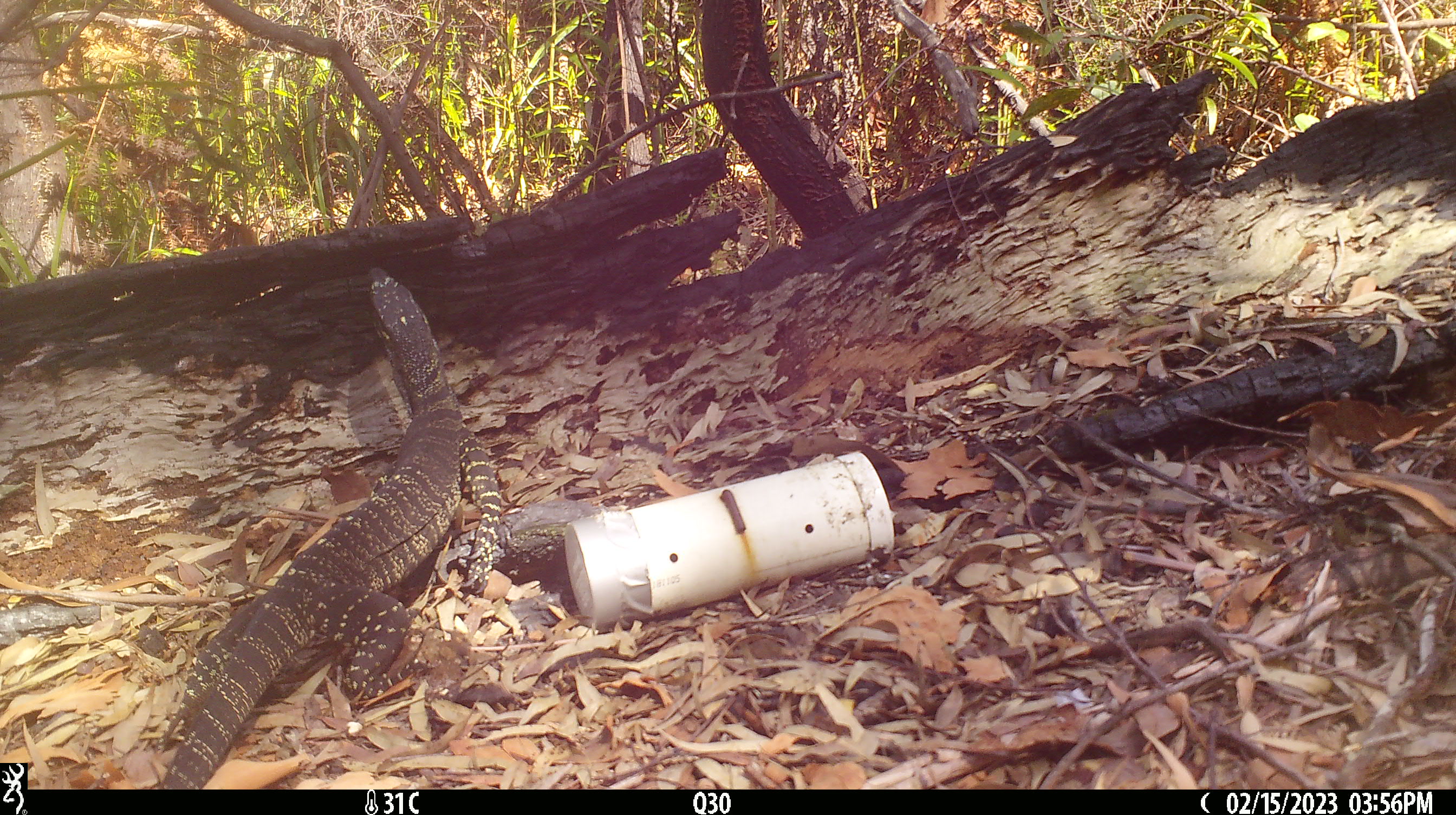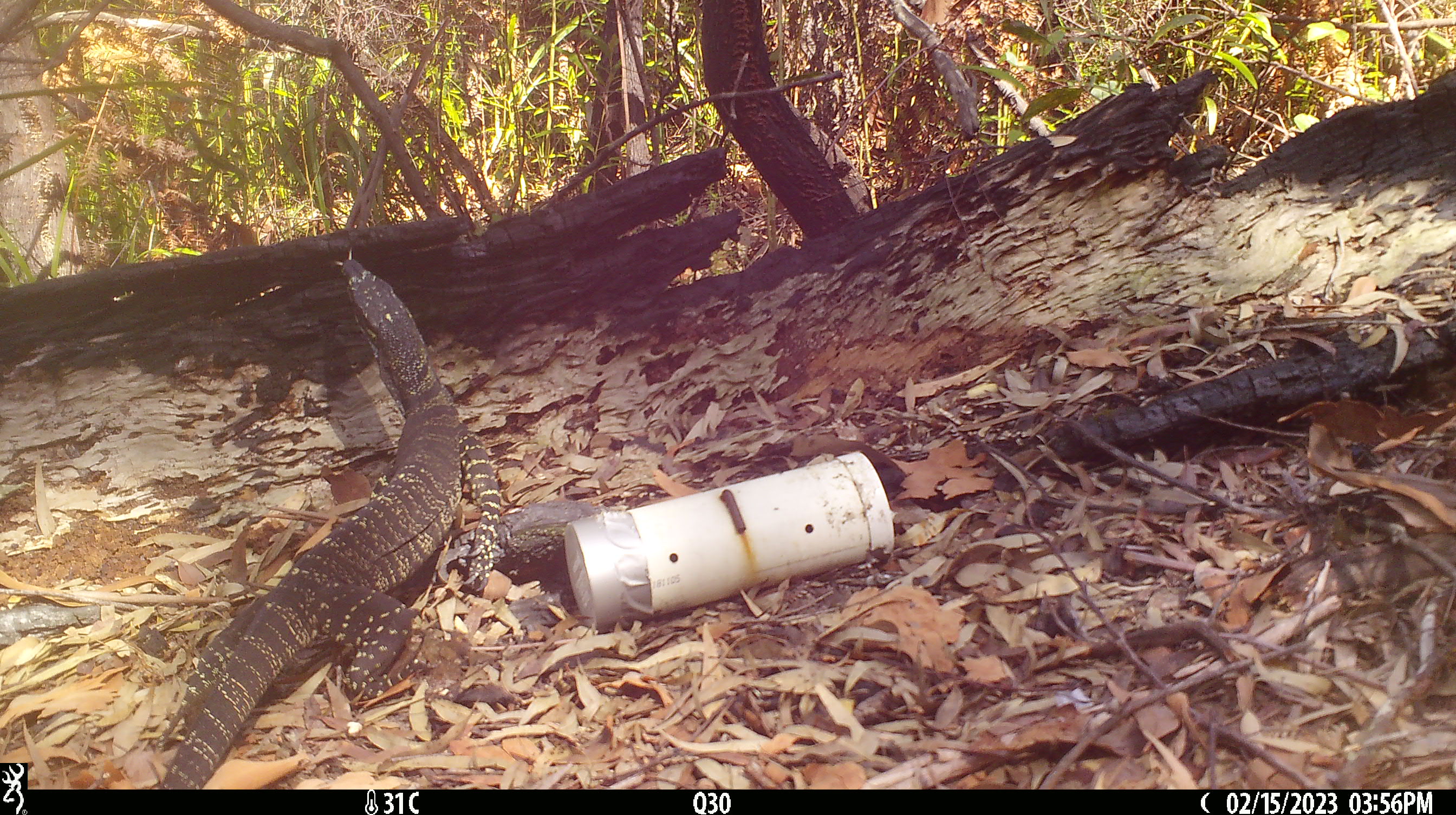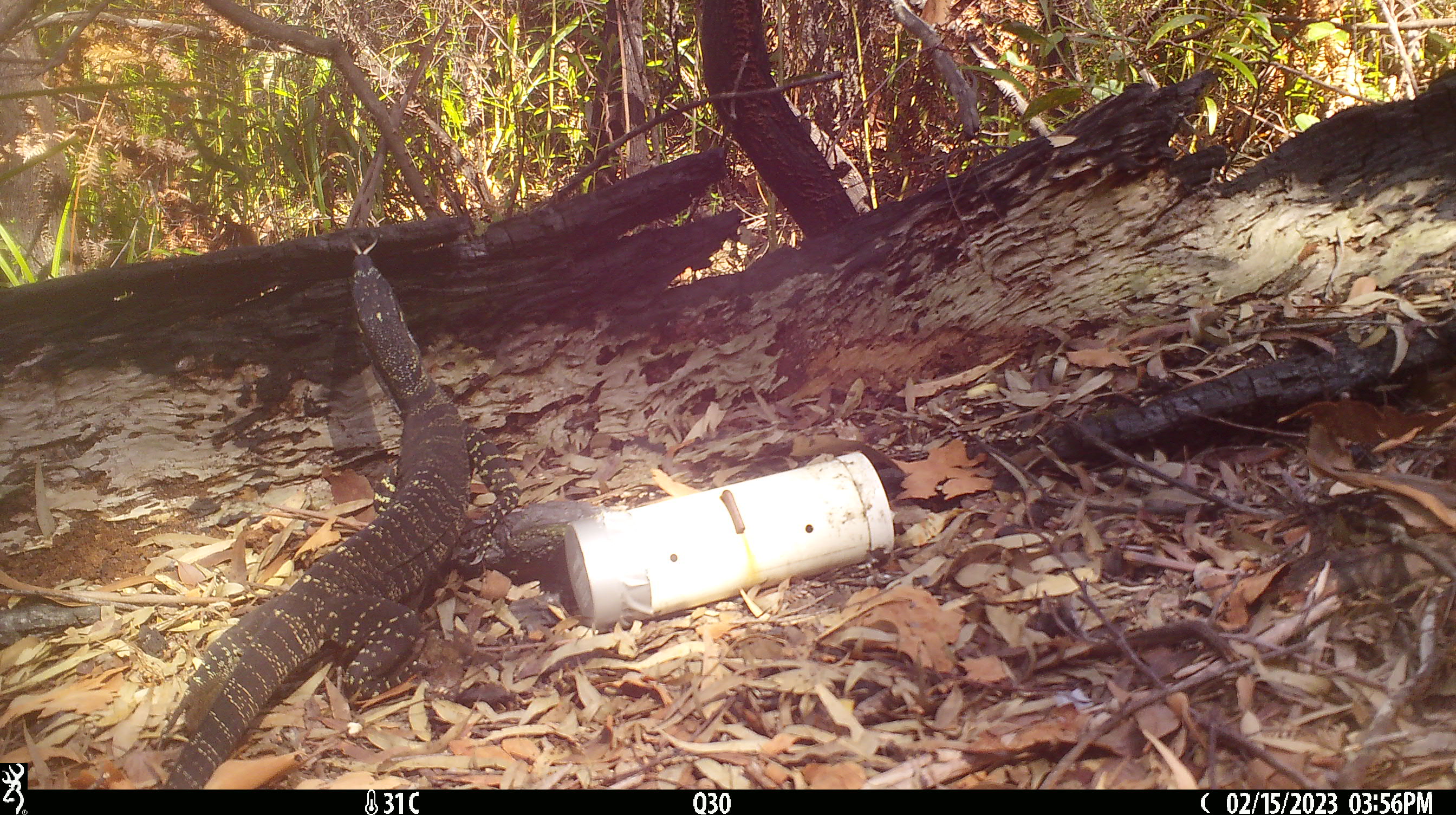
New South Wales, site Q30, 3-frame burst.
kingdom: Animalia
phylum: Chordata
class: Reptilia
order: Squamata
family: Varanidae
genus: Varanus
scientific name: Varanus varius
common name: lace monitor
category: goanna